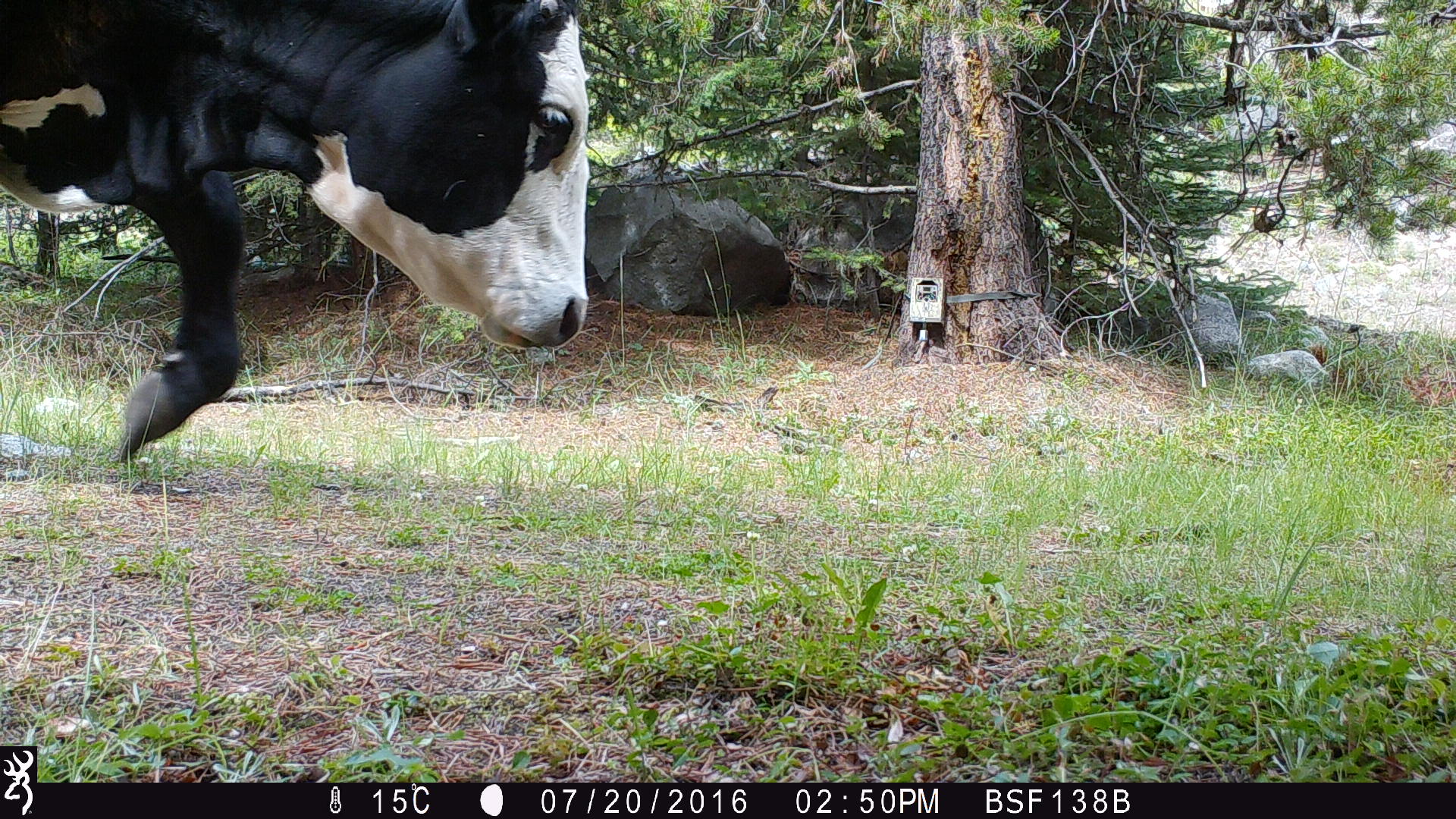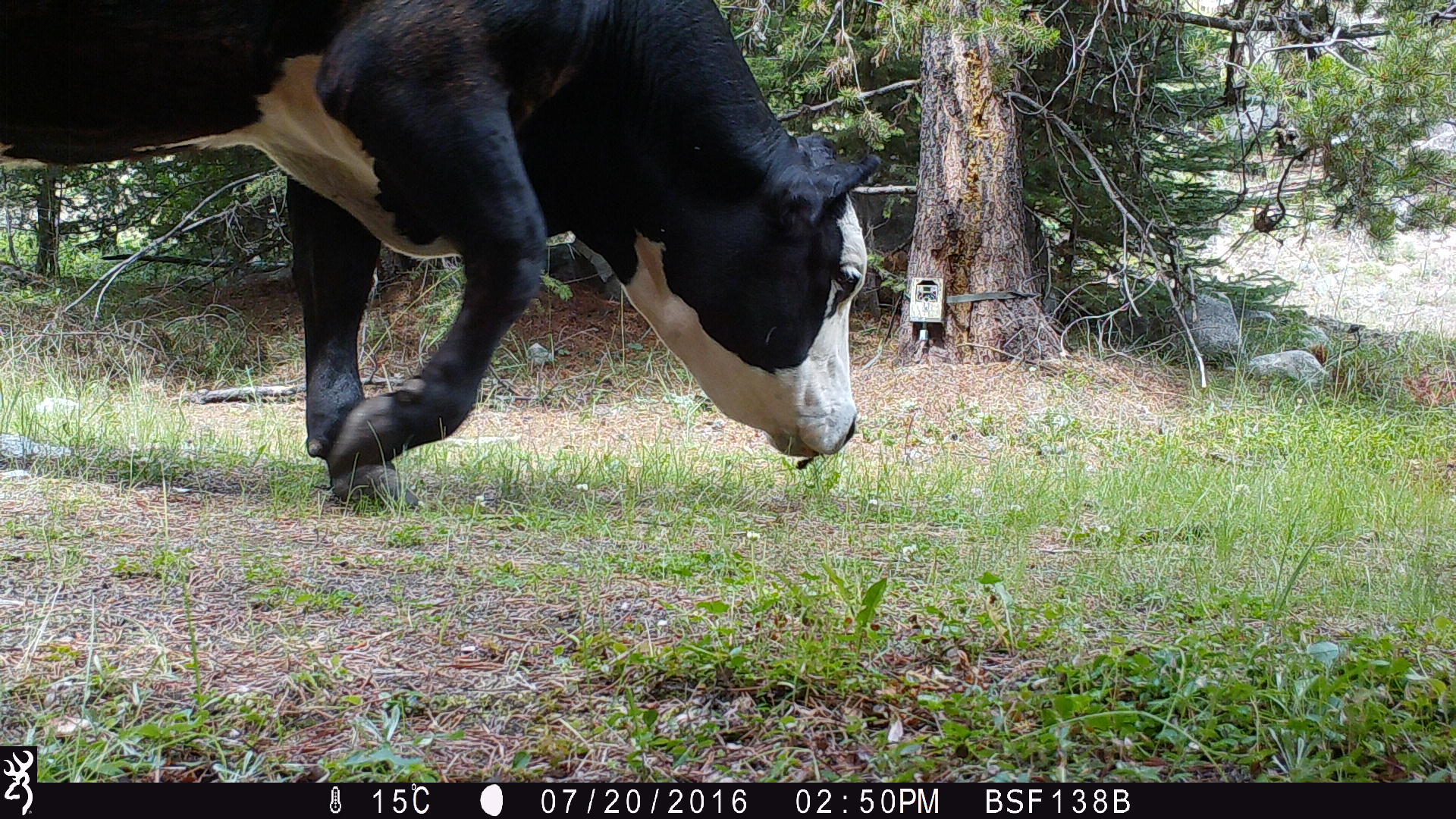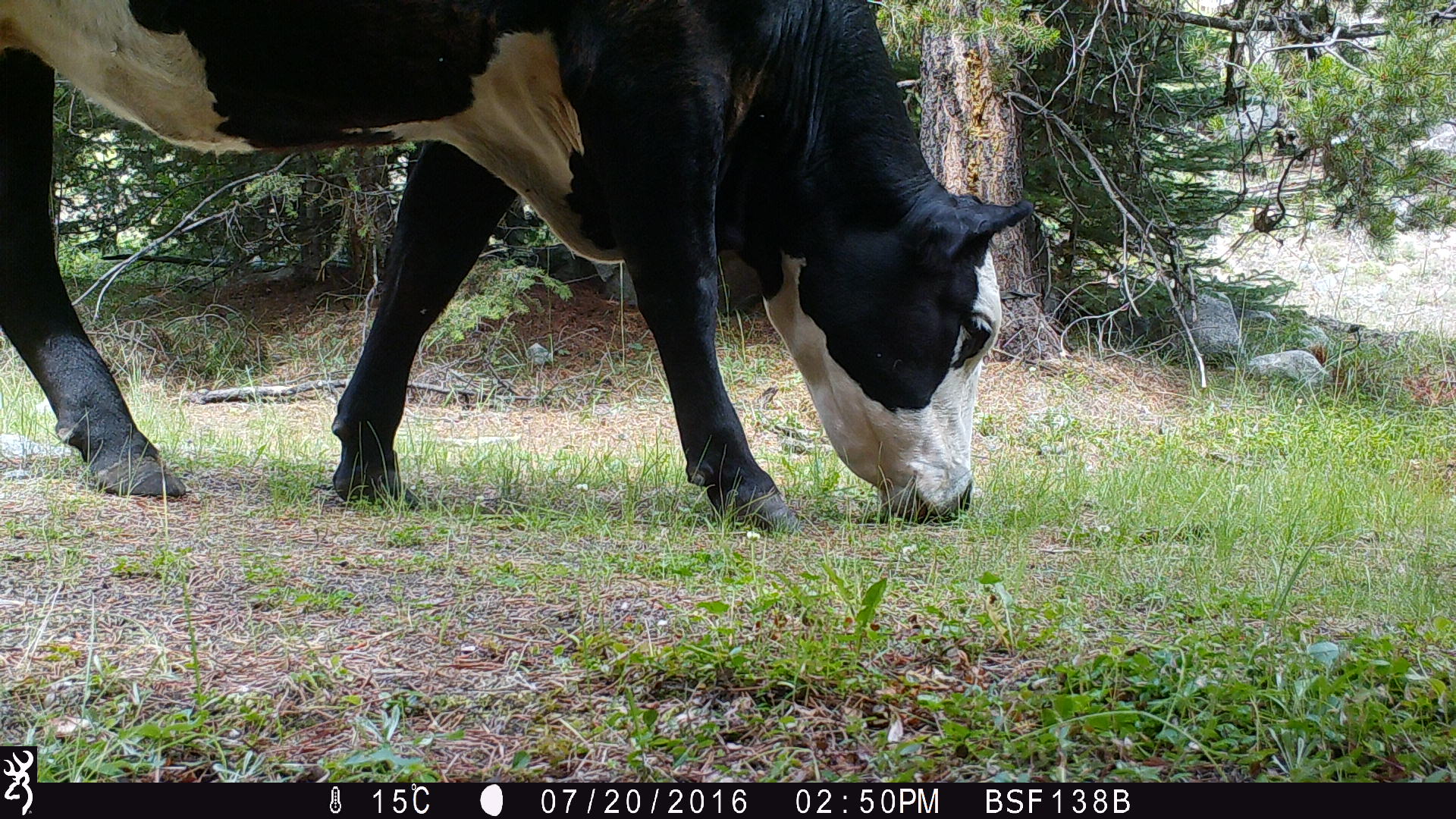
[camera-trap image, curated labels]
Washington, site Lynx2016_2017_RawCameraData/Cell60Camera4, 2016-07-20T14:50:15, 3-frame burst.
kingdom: Animalia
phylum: Chordata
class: Mammalia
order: Artiodactyla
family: Bovidae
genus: Bos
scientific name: Bos taurus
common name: domestic cattle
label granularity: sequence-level